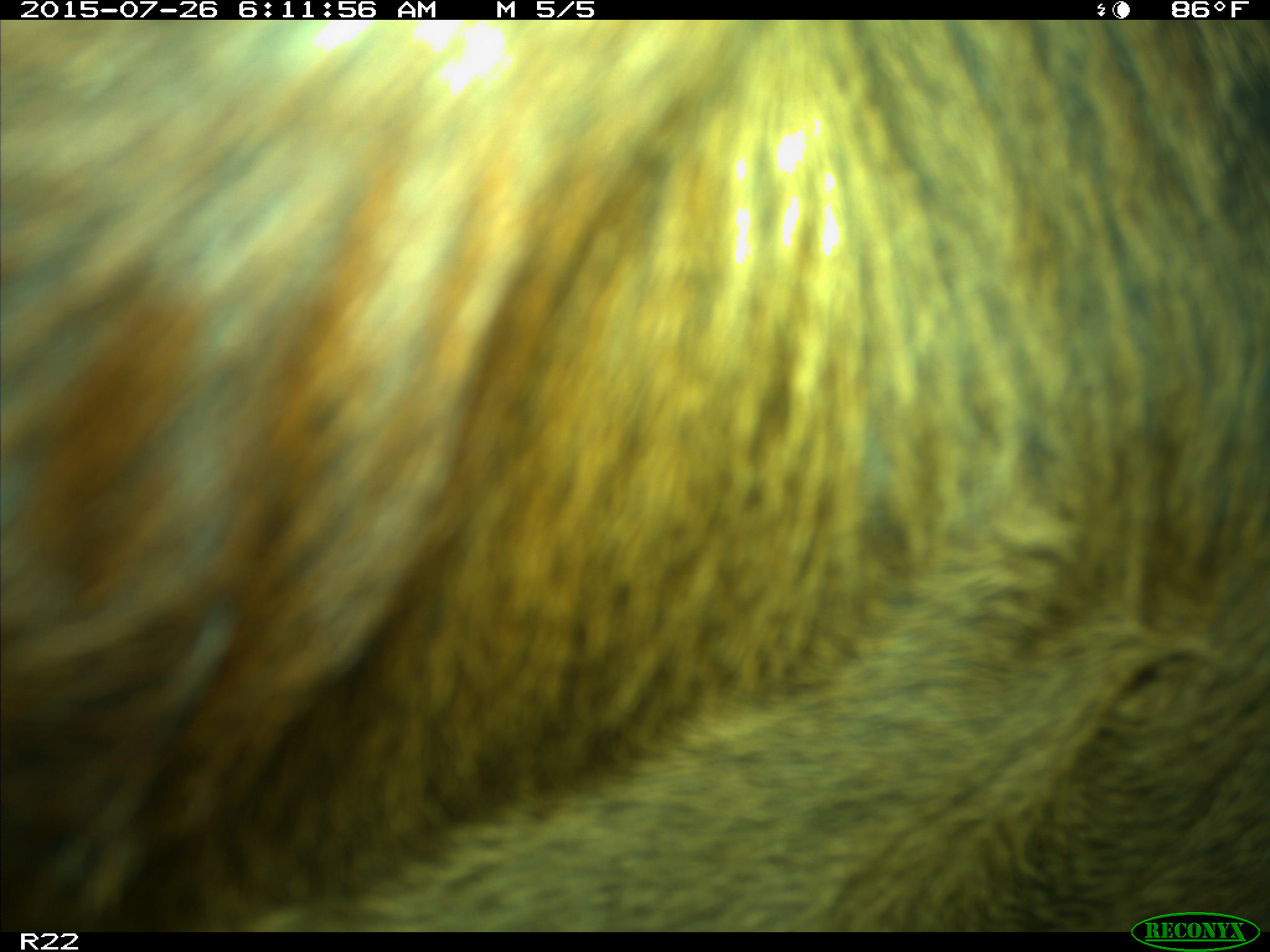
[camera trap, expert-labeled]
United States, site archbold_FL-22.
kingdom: Animalia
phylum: Chordata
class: Mammalia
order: Artiodactyla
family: Bovidae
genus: Bos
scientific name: Bos taurus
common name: domestic cow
Bos taurus (domestic cow).